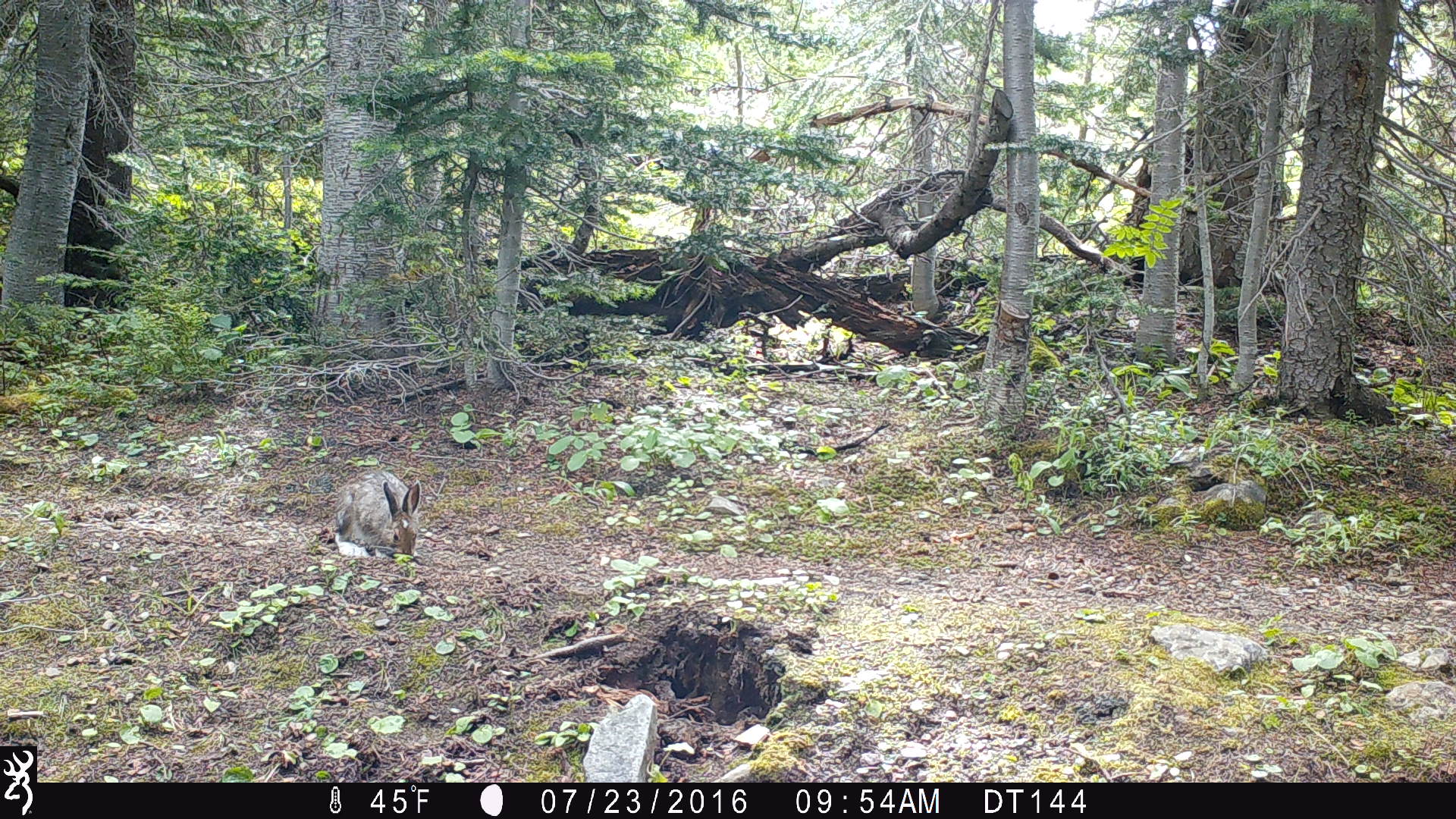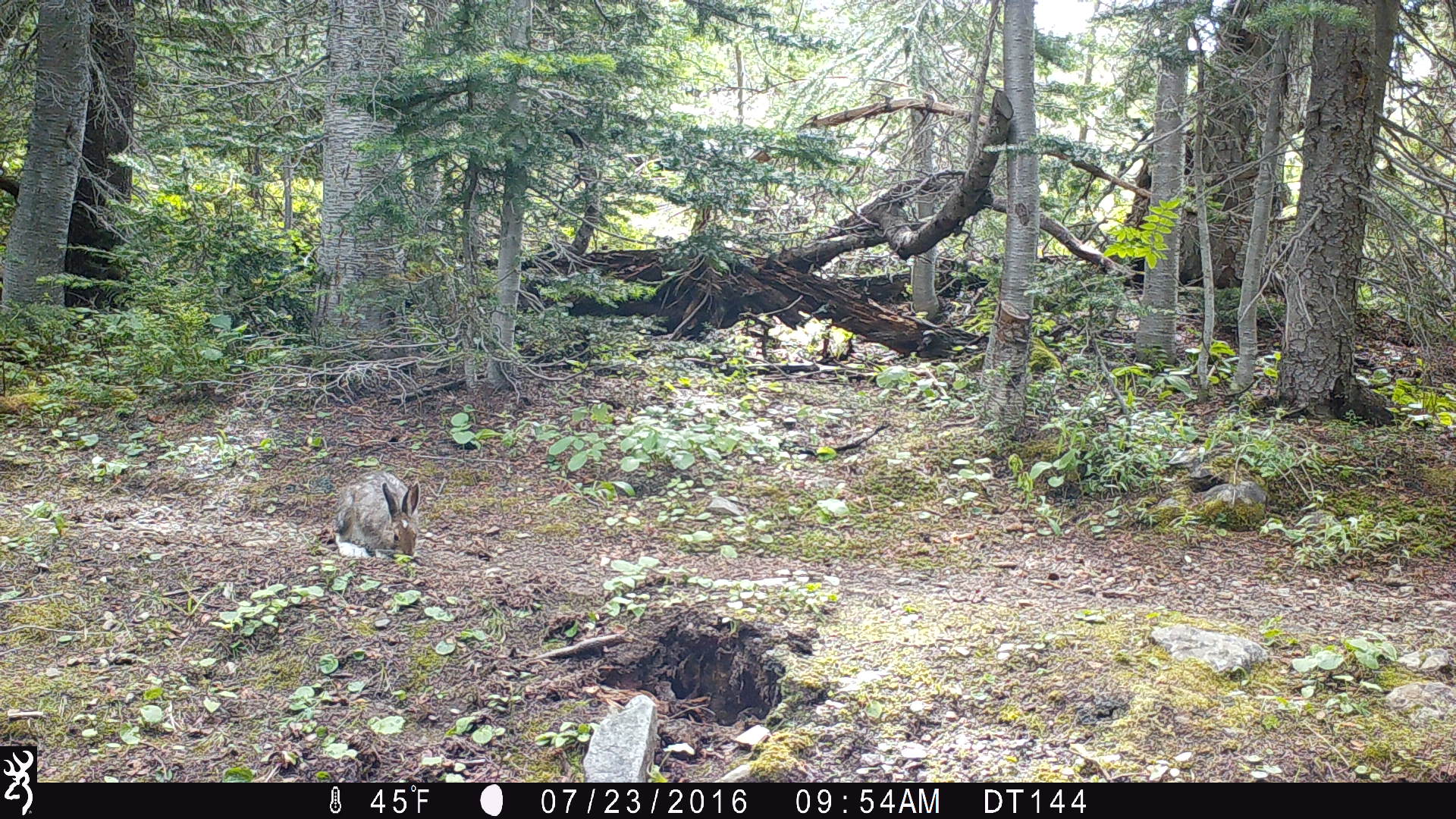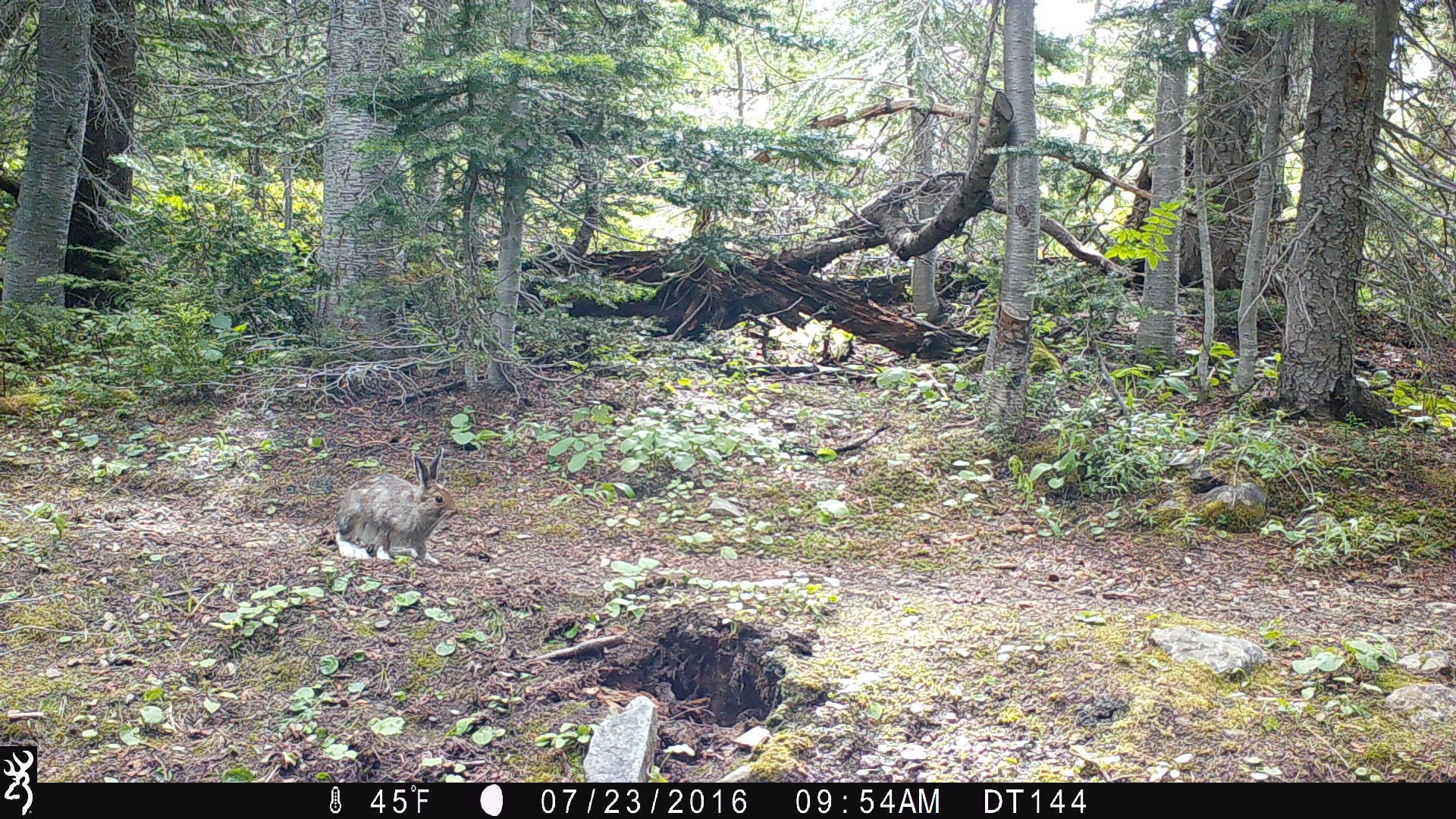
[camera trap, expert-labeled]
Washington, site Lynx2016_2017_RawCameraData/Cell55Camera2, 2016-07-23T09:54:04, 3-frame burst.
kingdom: Animalia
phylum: Chordata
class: Mammalia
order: Lagomorpha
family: Leporidae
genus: Lepus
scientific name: Lepus americanus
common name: snowshoe hare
Lepus americanus (snowshoe hare). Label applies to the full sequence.